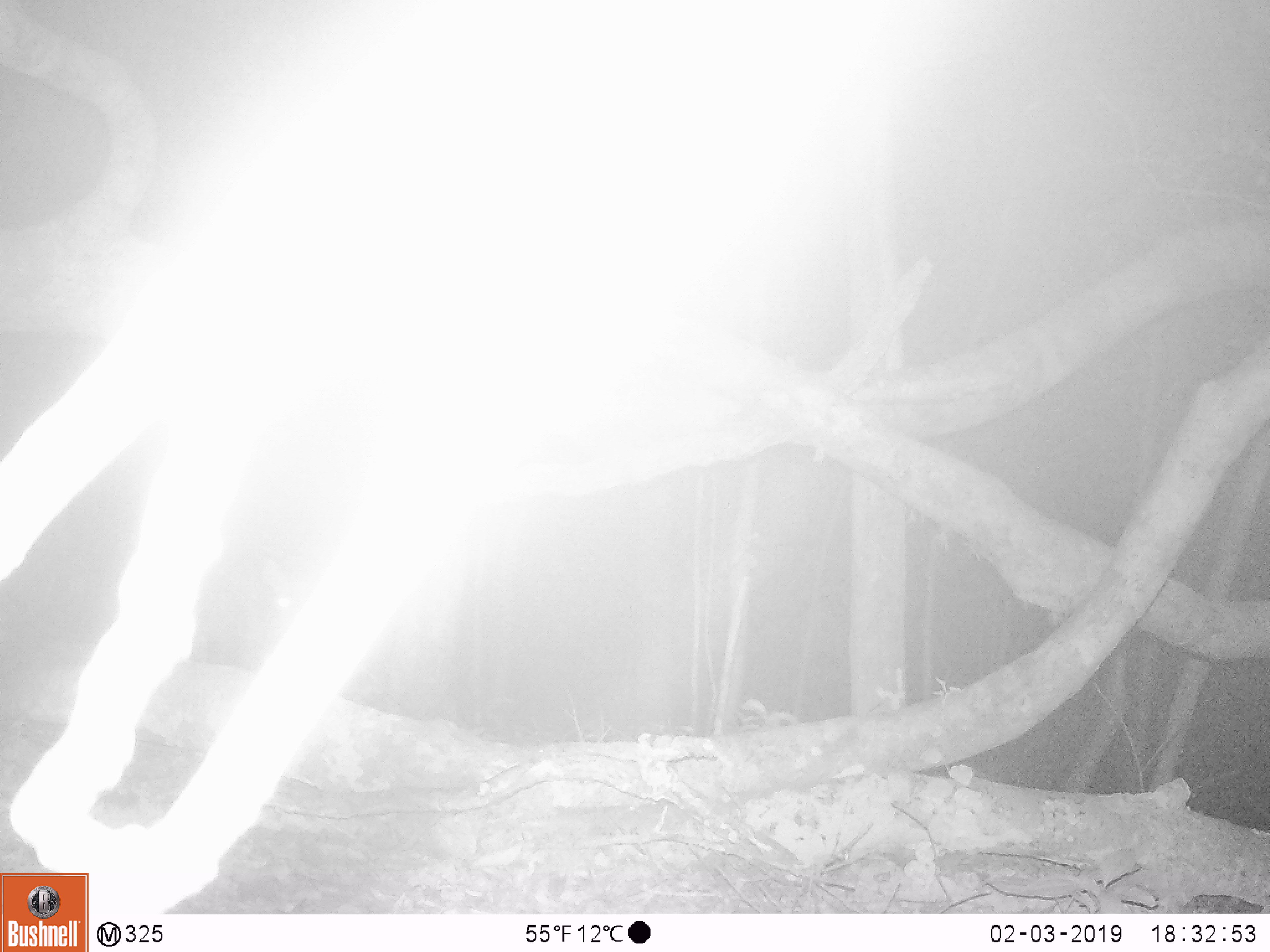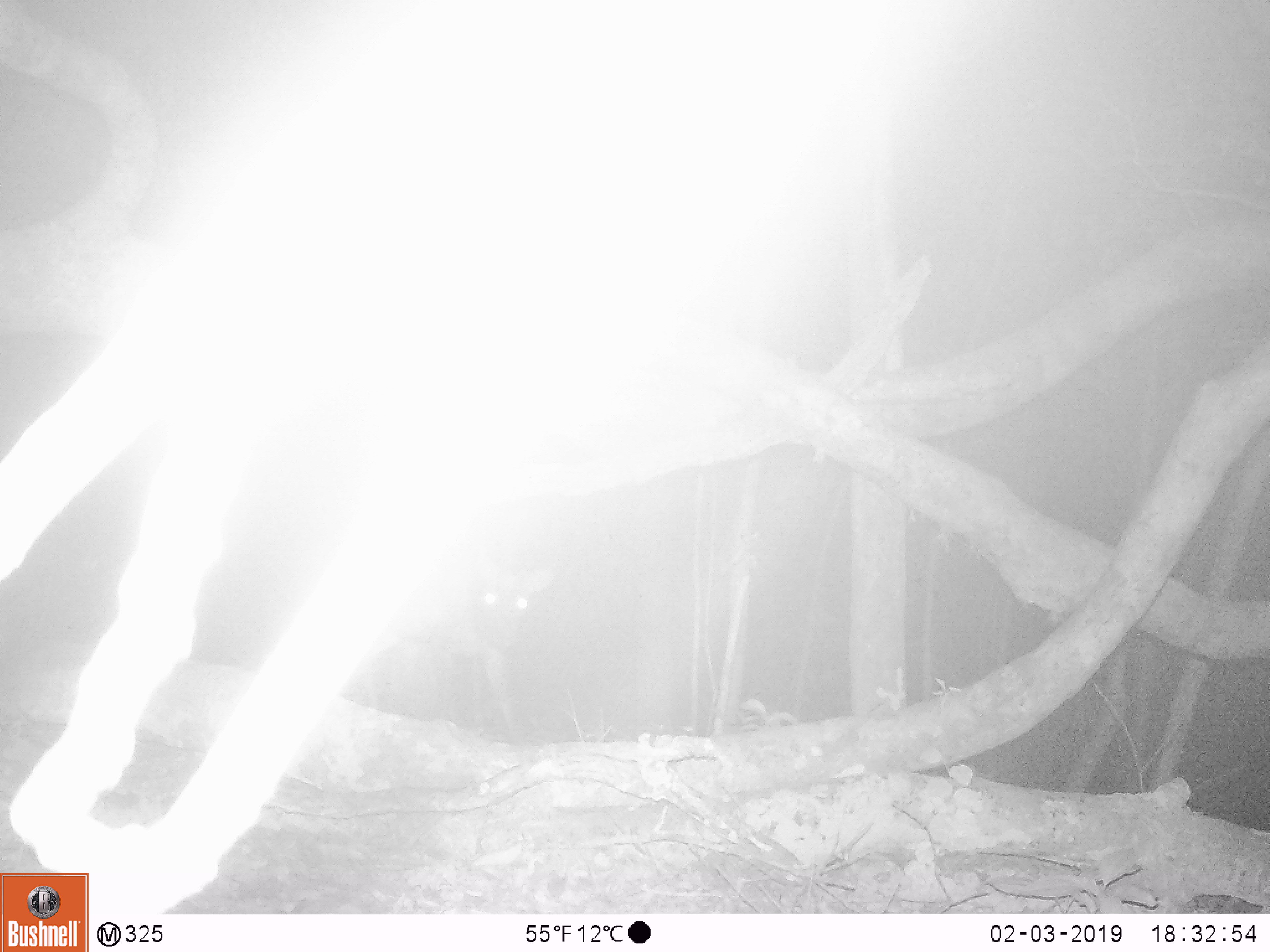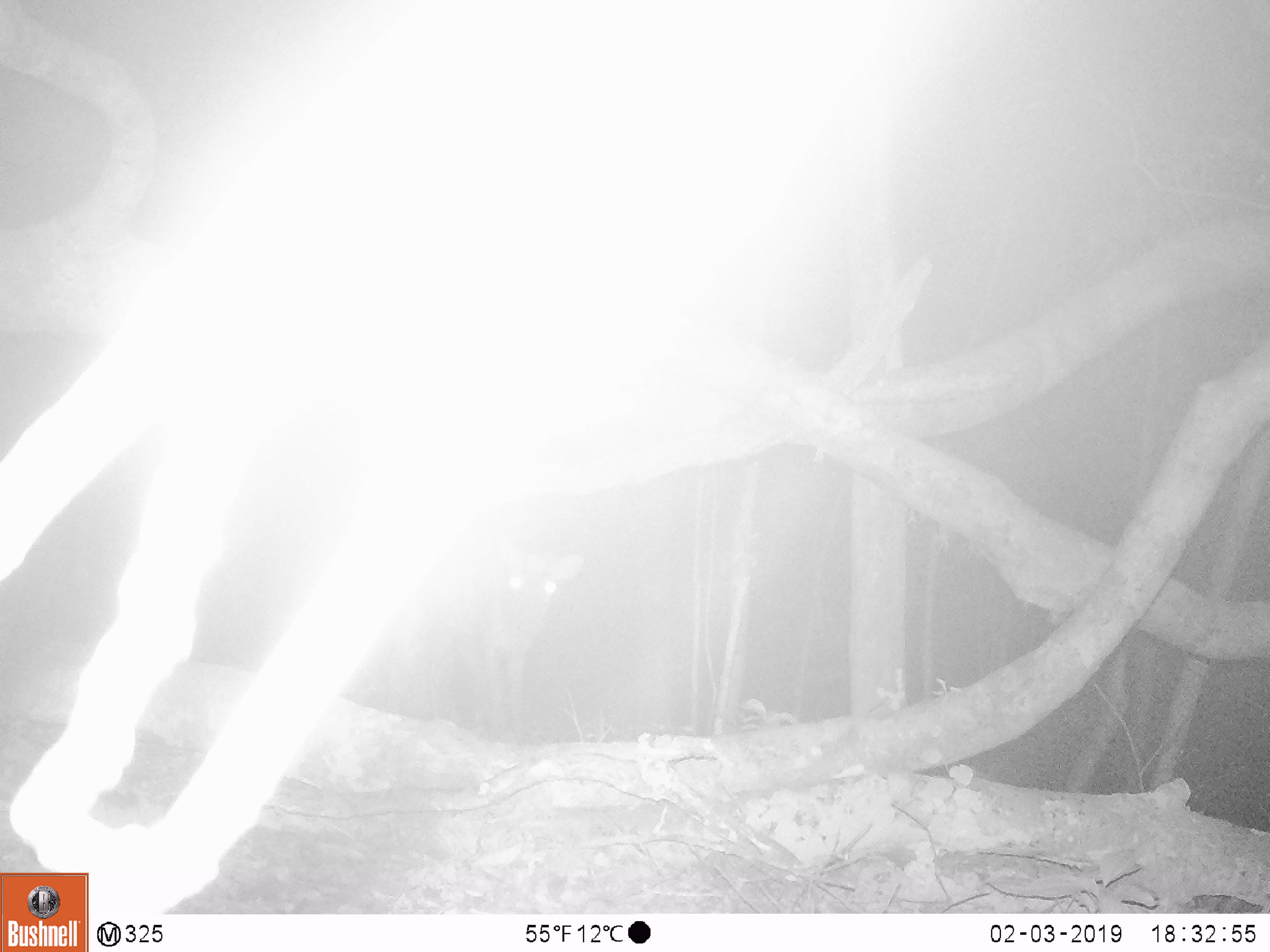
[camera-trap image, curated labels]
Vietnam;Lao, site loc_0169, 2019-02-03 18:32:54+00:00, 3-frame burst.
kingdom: Animalia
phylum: Chordata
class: Mammalia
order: Artiodactyla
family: Cervidae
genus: Muntiacus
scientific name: Muntiacus rooseveltorum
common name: roosevelt's muntjac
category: roosevelts muntjac group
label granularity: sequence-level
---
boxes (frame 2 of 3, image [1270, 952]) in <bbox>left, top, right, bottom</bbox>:
roosevelts muntjac group: <bbox>421, 556, 549, 737</bbox>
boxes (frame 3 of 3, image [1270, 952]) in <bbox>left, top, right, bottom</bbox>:
roosevelts muntjac group: <bbox>379, 548, 585, 735</bbox>